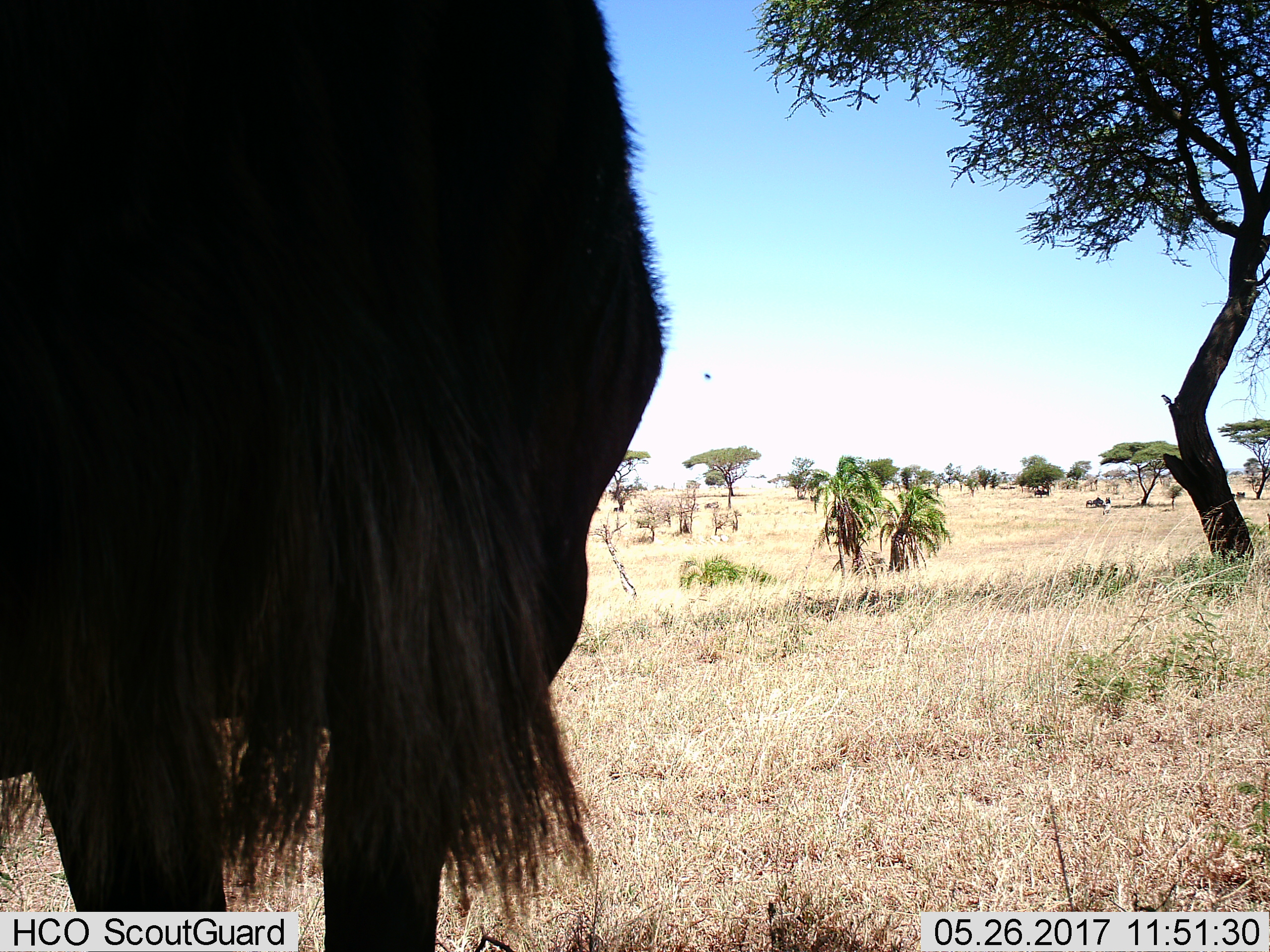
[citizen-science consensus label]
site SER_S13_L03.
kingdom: Animalia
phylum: Chordata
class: Mammalia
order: Artiodactyla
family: Bovidae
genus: Connochaetes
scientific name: Connochaetes taurinus taurinus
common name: blue wildebeest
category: wildebeestblue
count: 1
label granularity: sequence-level